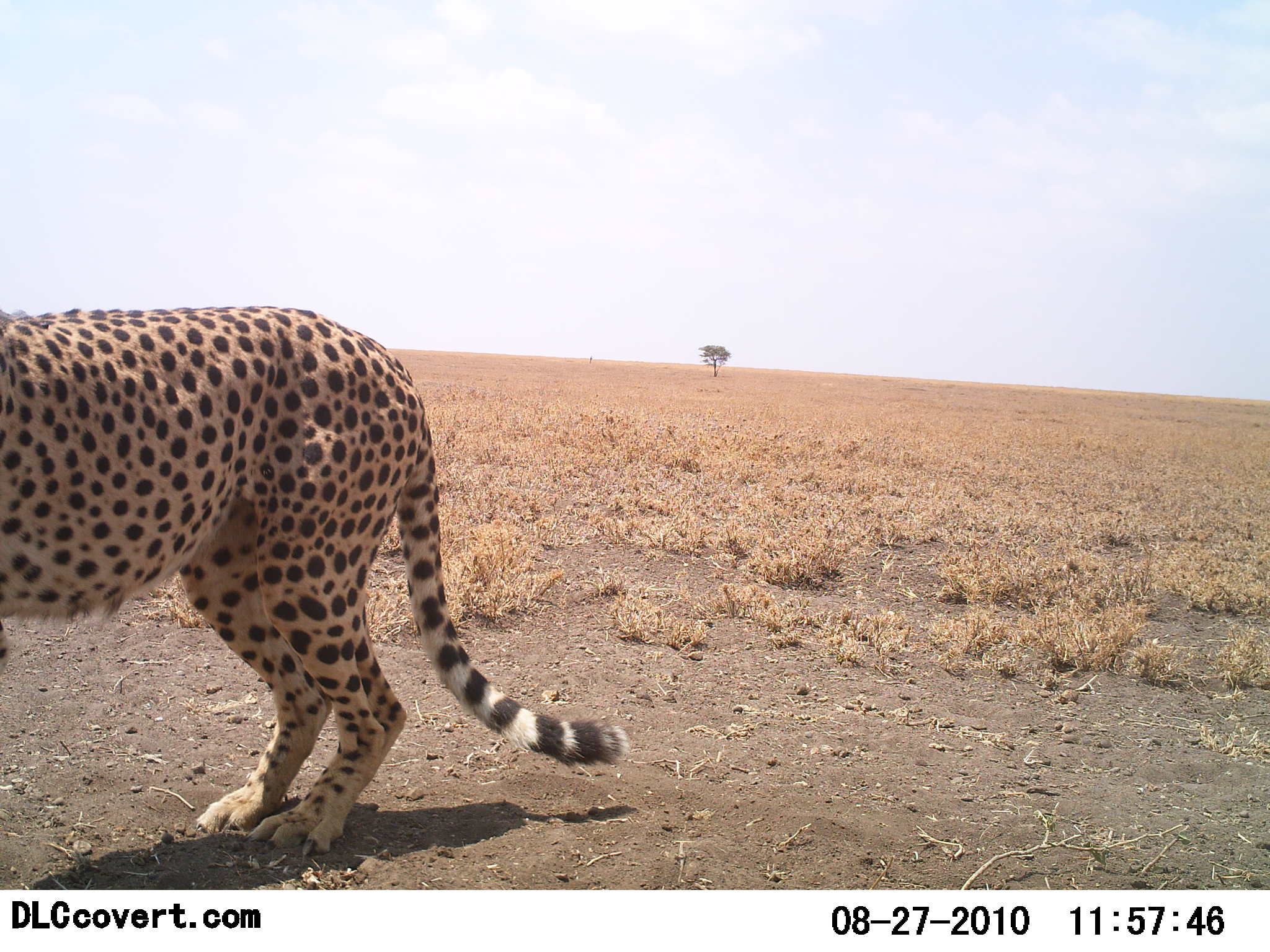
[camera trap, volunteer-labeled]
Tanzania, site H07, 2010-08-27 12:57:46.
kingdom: Animalia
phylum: Chordata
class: Mammalia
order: Carnivora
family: Felidae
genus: Acinonyx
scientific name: Acinonyx jubatus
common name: cheetah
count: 1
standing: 93%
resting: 0%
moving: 14%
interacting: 0%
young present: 0%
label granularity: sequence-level